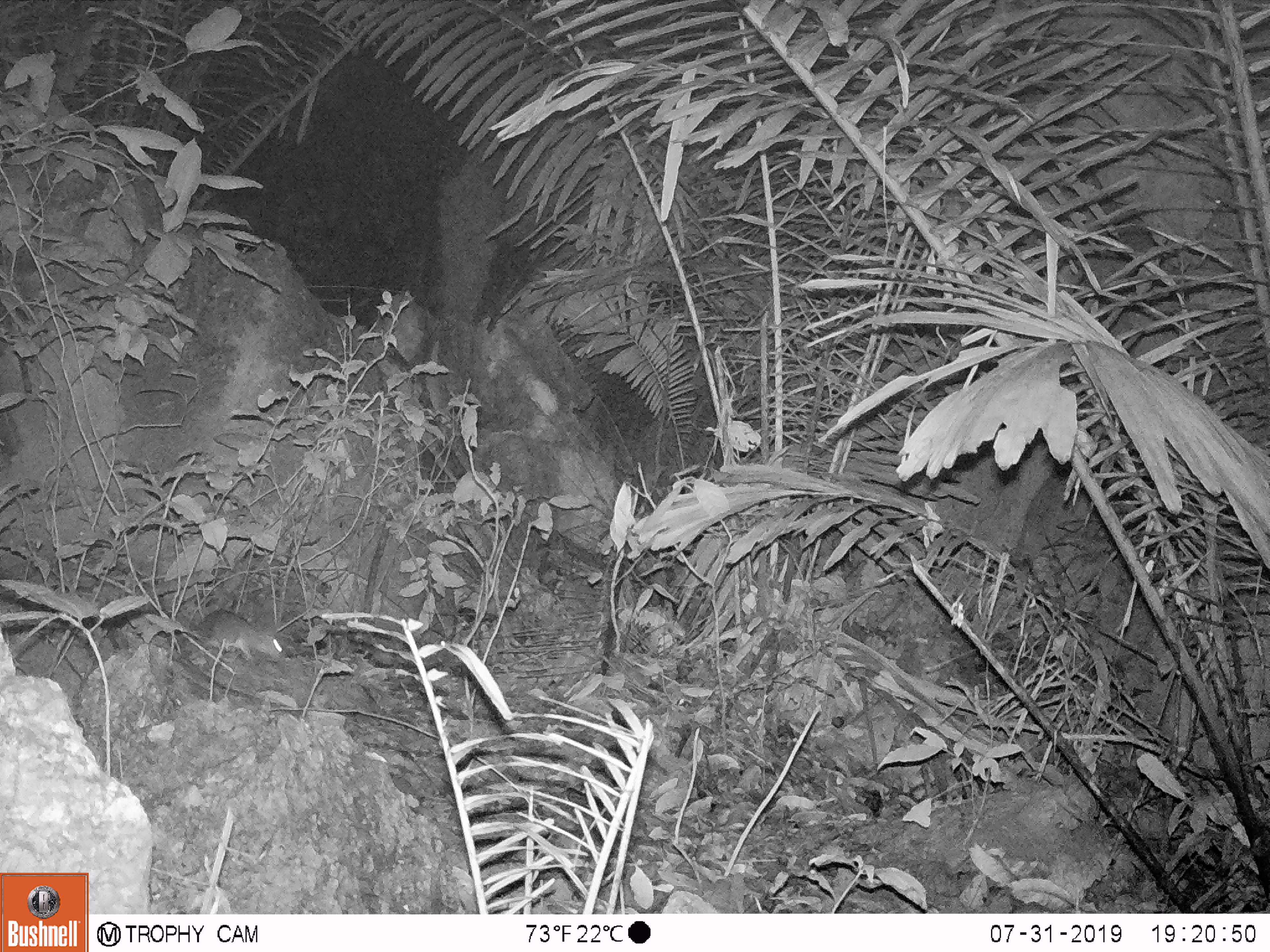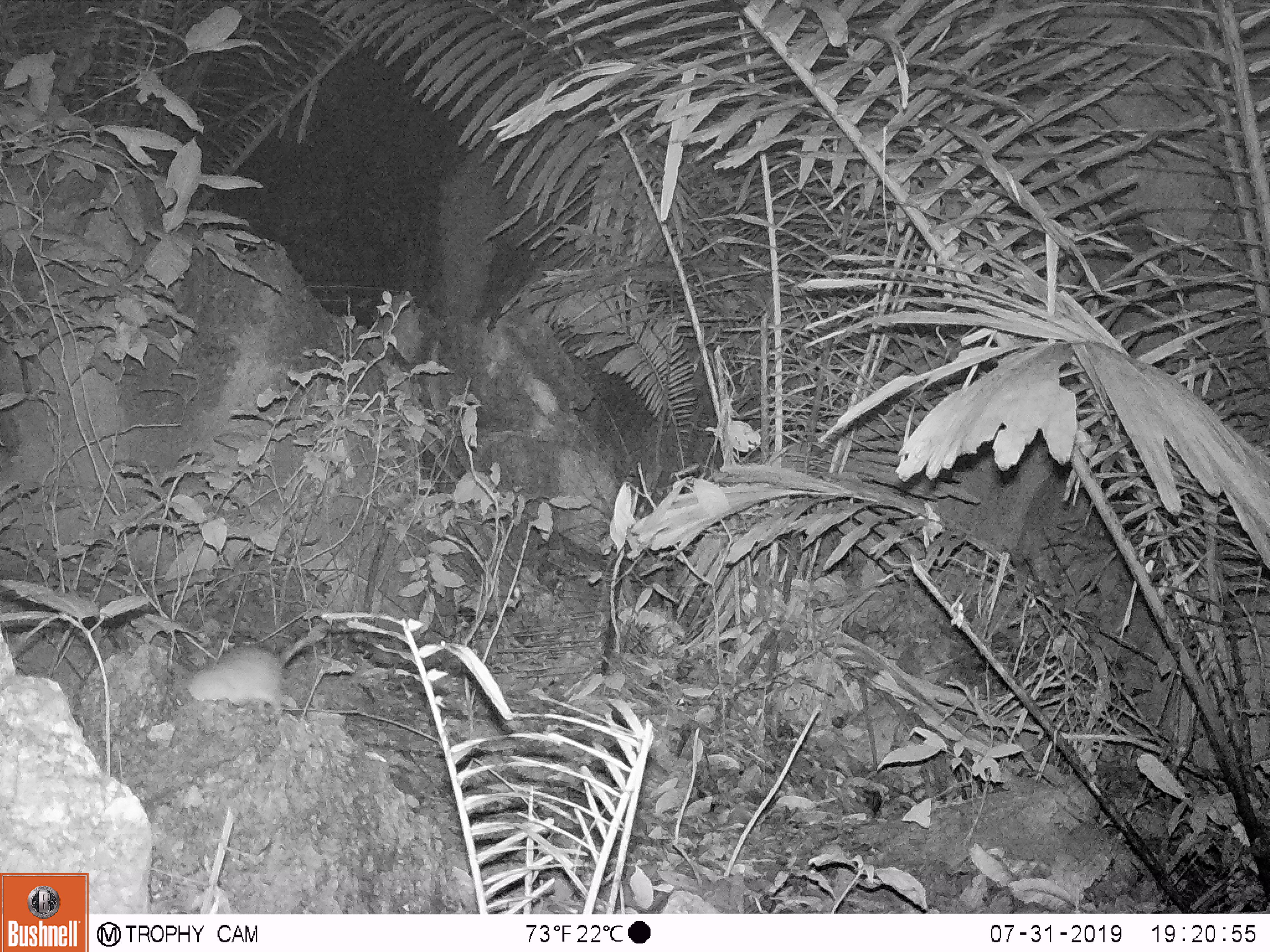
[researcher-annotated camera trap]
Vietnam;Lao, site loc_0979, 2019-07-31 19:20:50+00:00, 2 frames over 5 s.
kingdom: Animalia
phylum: Chordata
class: Mammalia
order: Rodentia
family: Muridae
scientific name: Muridae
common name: old-world mice and rats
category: unidentified murid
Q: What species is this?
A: Unidentified murid (old-world mice and rats) (Muridae).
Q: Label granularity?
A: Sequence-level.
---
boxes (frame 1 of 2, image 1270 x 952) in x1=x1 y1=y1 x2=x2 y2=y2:
unidentified murid: x1=177 y1=607 x2=286 y2=660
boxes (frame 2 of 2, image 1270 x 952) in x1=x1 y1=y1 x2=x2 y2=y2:
unidentified murid: x1=185 y1=629 x2=323 y2=716